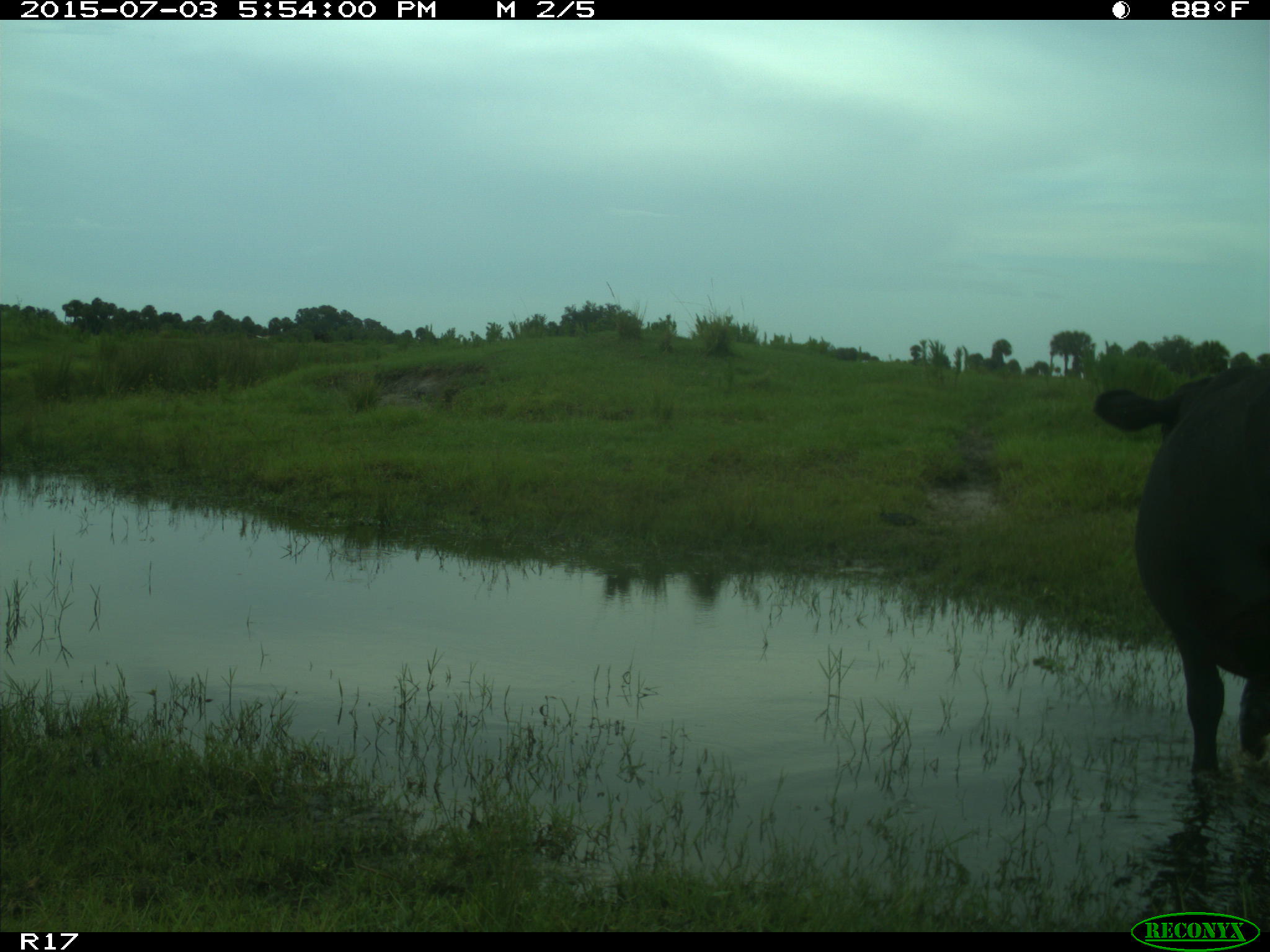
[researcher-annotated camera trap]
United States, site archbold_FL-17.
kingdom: Animalia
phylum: Chordata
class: Mammalia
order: Artiodactyla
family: Bovidae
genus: Bos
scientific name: Bos taurus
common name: domestic cow